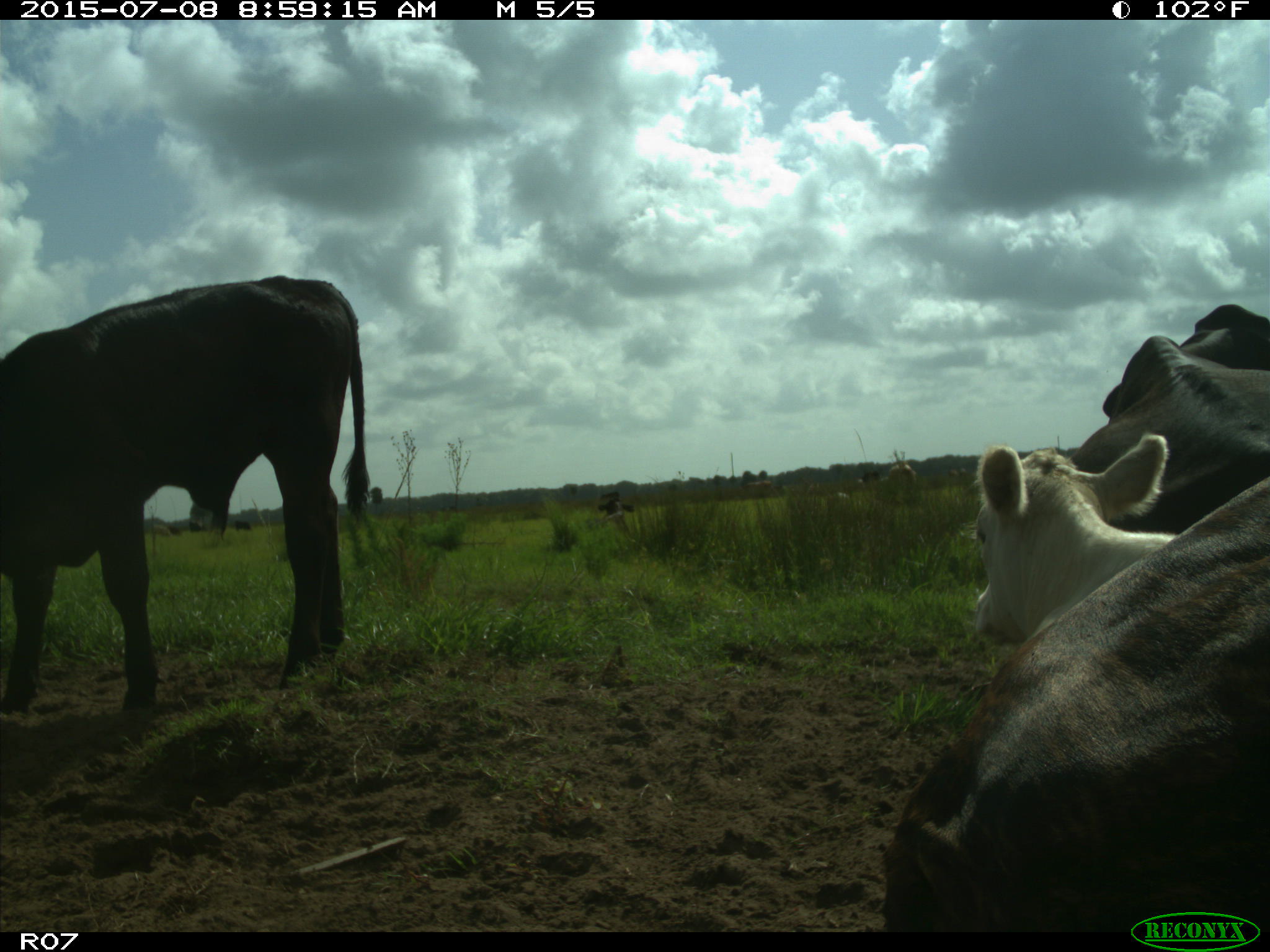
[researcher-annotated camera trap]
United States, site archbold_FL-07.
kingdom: Animalia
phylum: Chordata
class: Mammalia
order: Artiodactyla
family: Bovidae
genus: Bos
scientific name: Bos taurus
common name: domestic cow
Bos taurus (domestic cow).